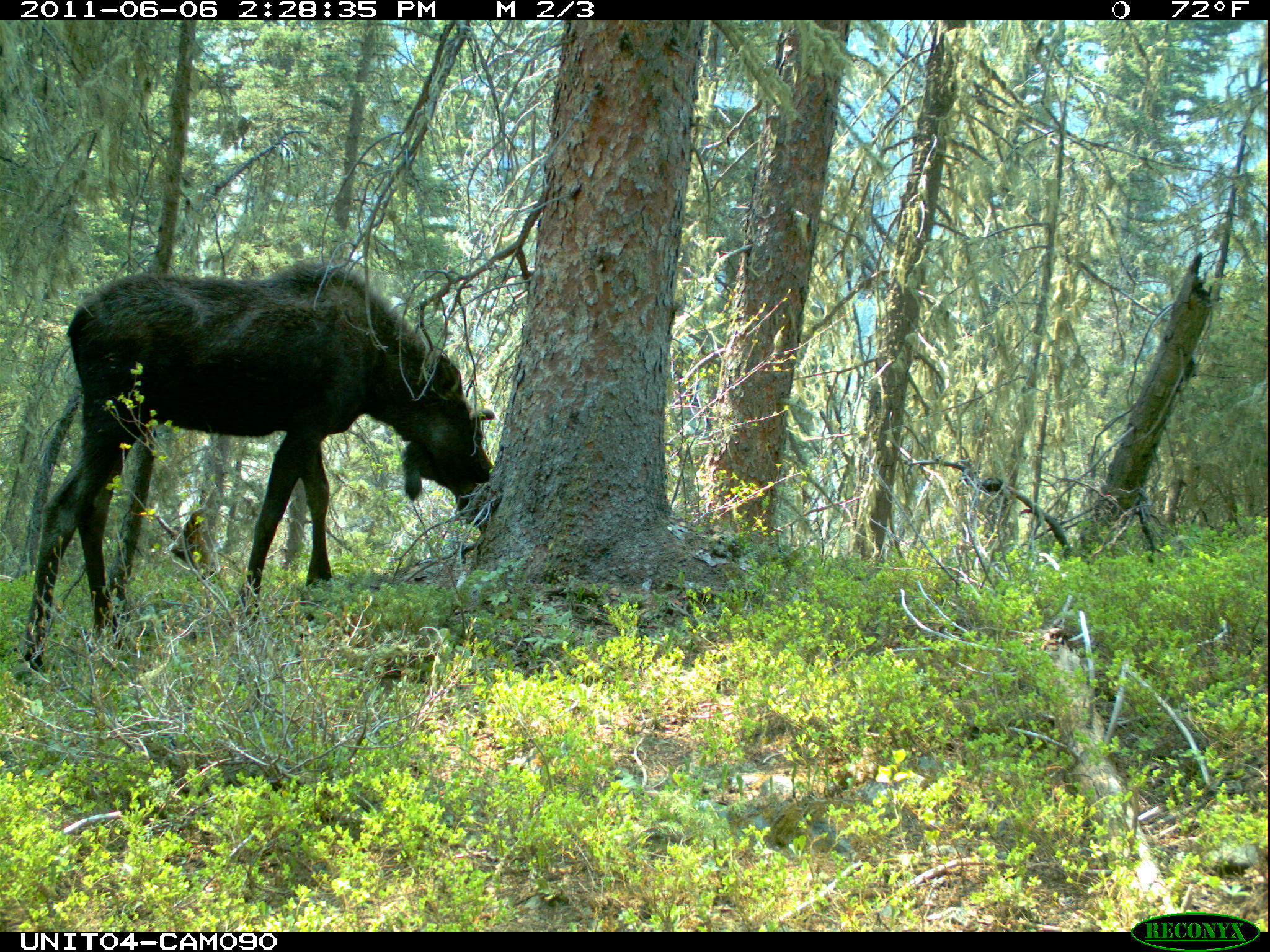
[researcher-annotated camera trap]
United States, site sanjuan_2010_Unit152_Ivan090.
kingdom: Animalia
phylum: Chordata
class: Mammalia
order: Artiodactyla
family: Cervidae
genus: Alces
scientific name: Alces alces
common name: moose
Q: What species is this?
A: Alces alces (moose).